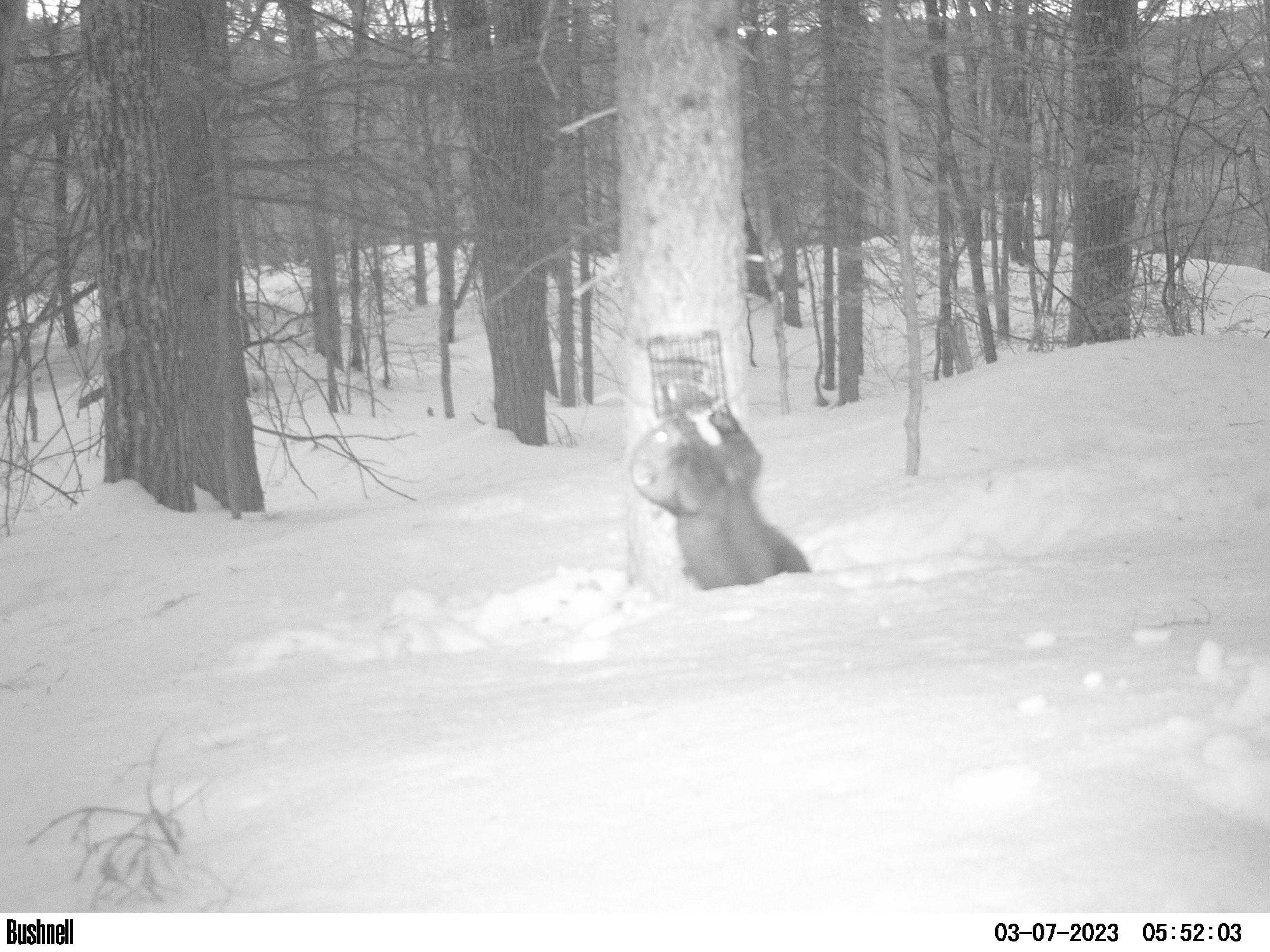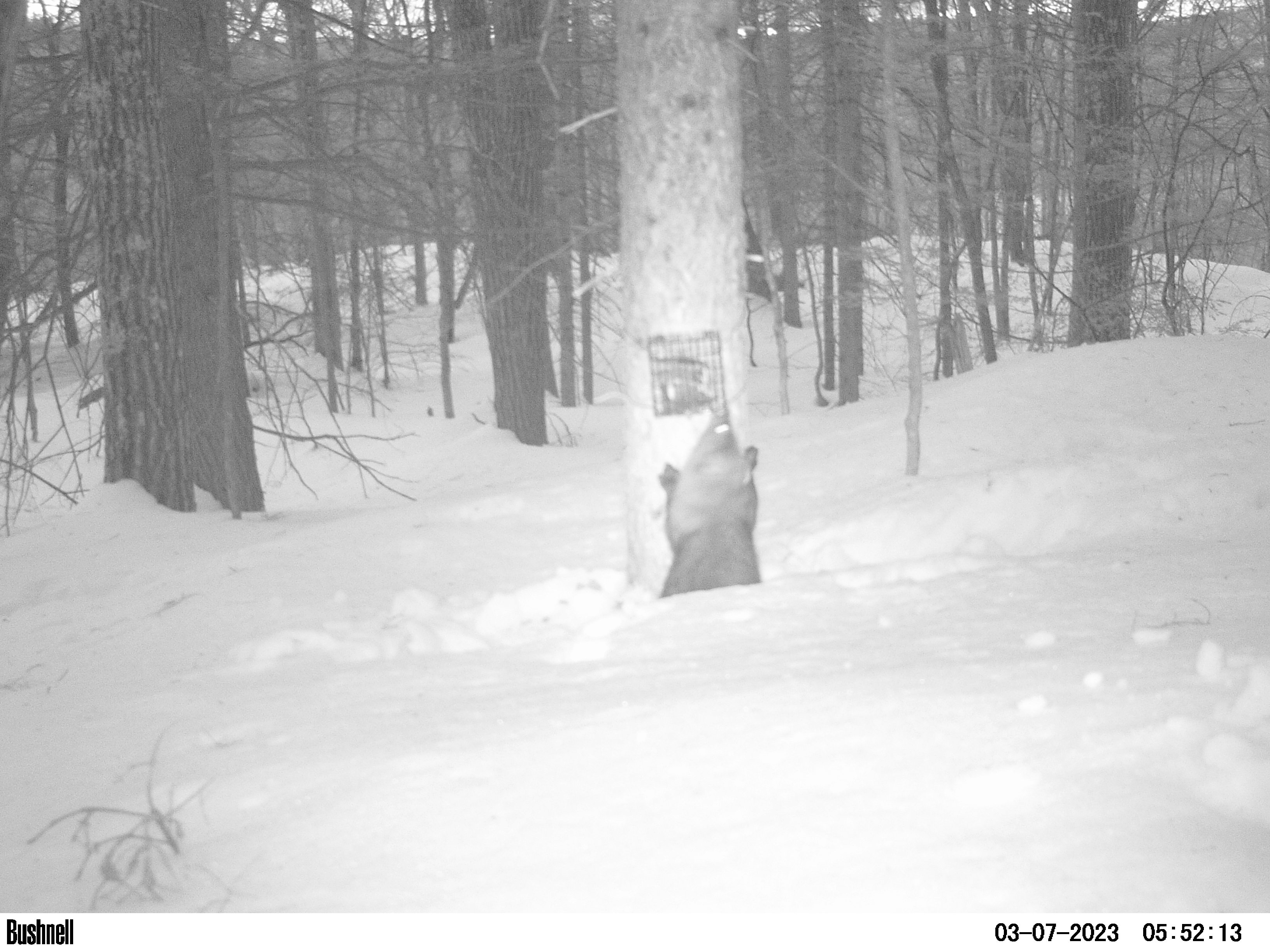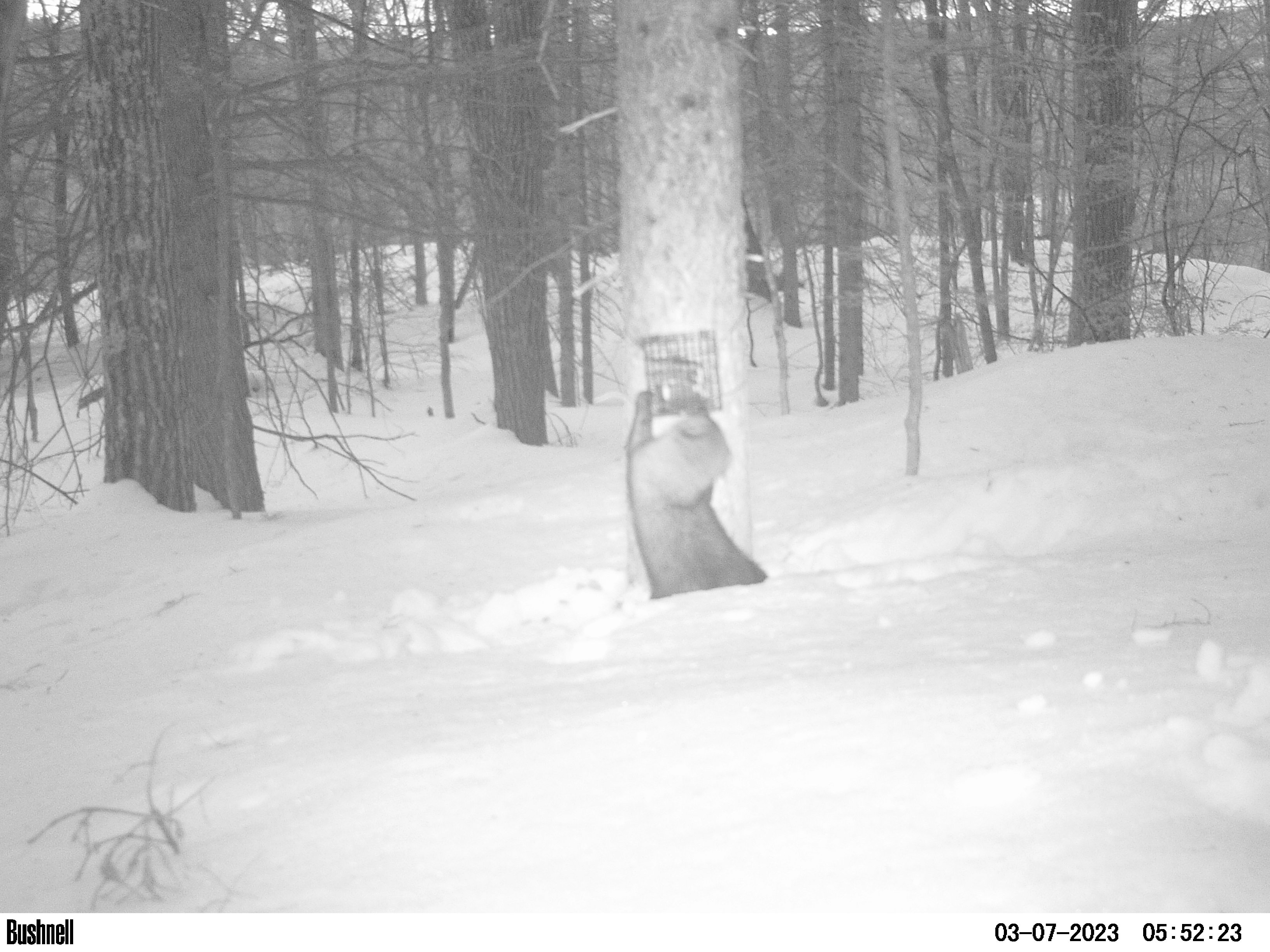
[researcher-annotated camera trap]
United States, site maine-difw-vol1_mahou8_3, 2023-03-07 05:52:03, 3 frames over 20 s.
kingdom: Animalia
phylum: Chordata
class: Mammalia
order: Carnivora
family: Mustelidae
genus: Pekania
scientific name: Pekania pennanti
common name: fisher